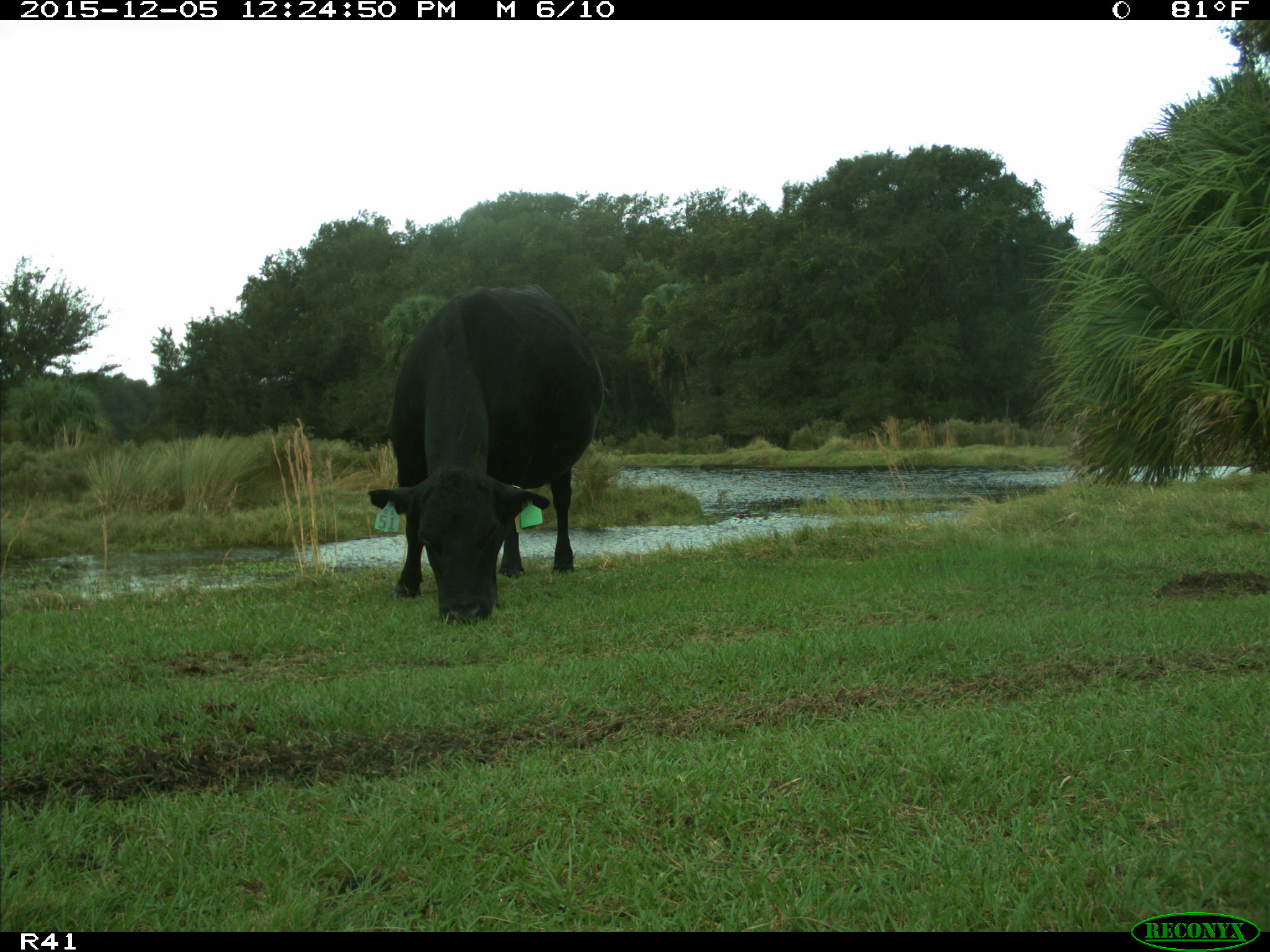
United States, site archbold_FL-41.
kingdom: Animalia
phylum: Chordata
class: Mammalia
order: Artiodactyla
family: Bovidae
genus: Bos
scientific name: Bos taurus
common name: domestic cow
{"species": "Bos taurus (domestic cow)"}